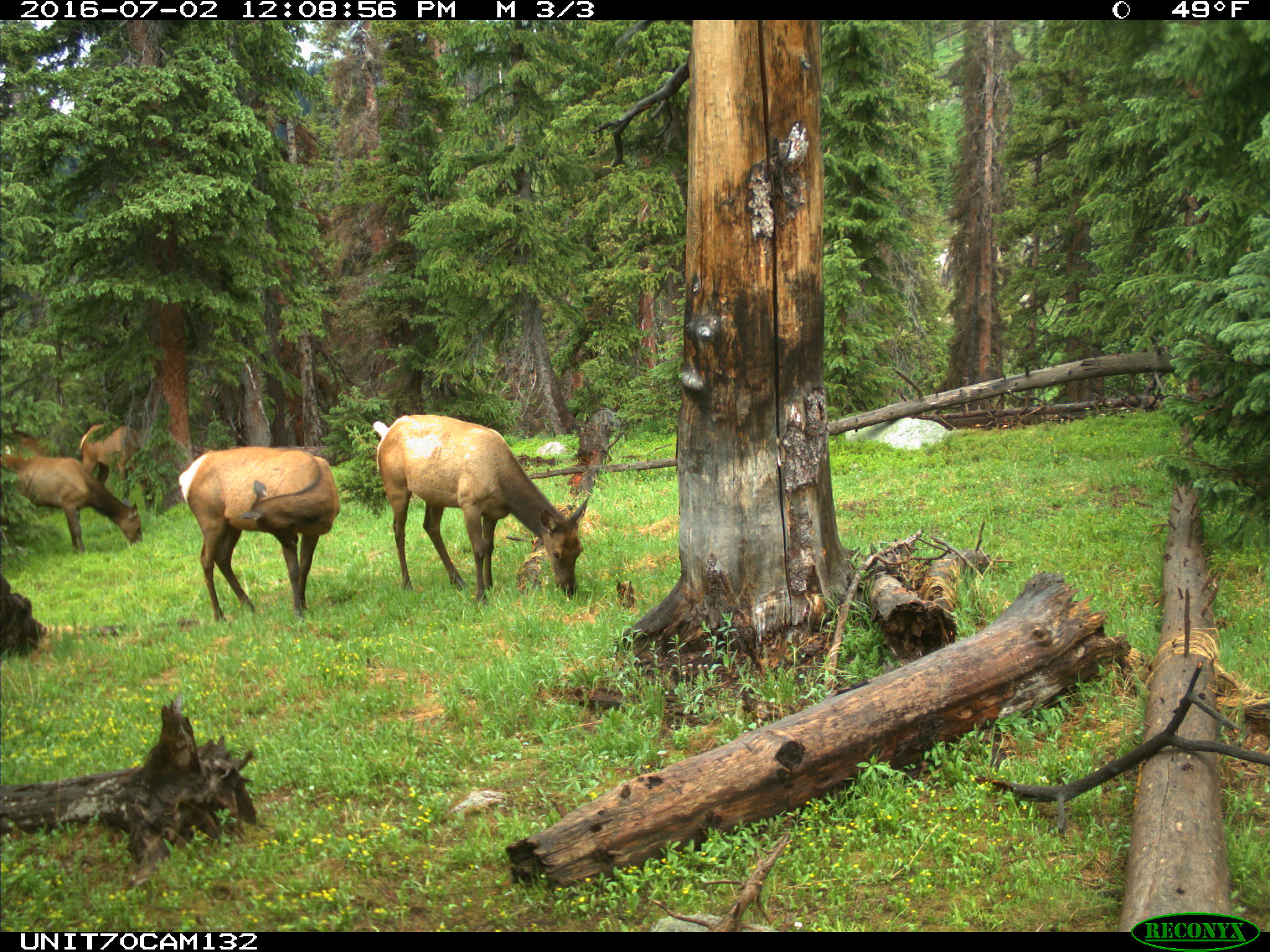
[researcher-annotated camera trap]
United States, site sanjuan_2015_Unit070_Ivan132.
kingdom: Animalia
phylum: Chordata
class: Mammalia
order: Artiodactyla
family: Cervidae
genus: Cervus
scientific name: Cervus elaphus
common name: red deer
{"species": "Cervus elaphus (red deer)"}